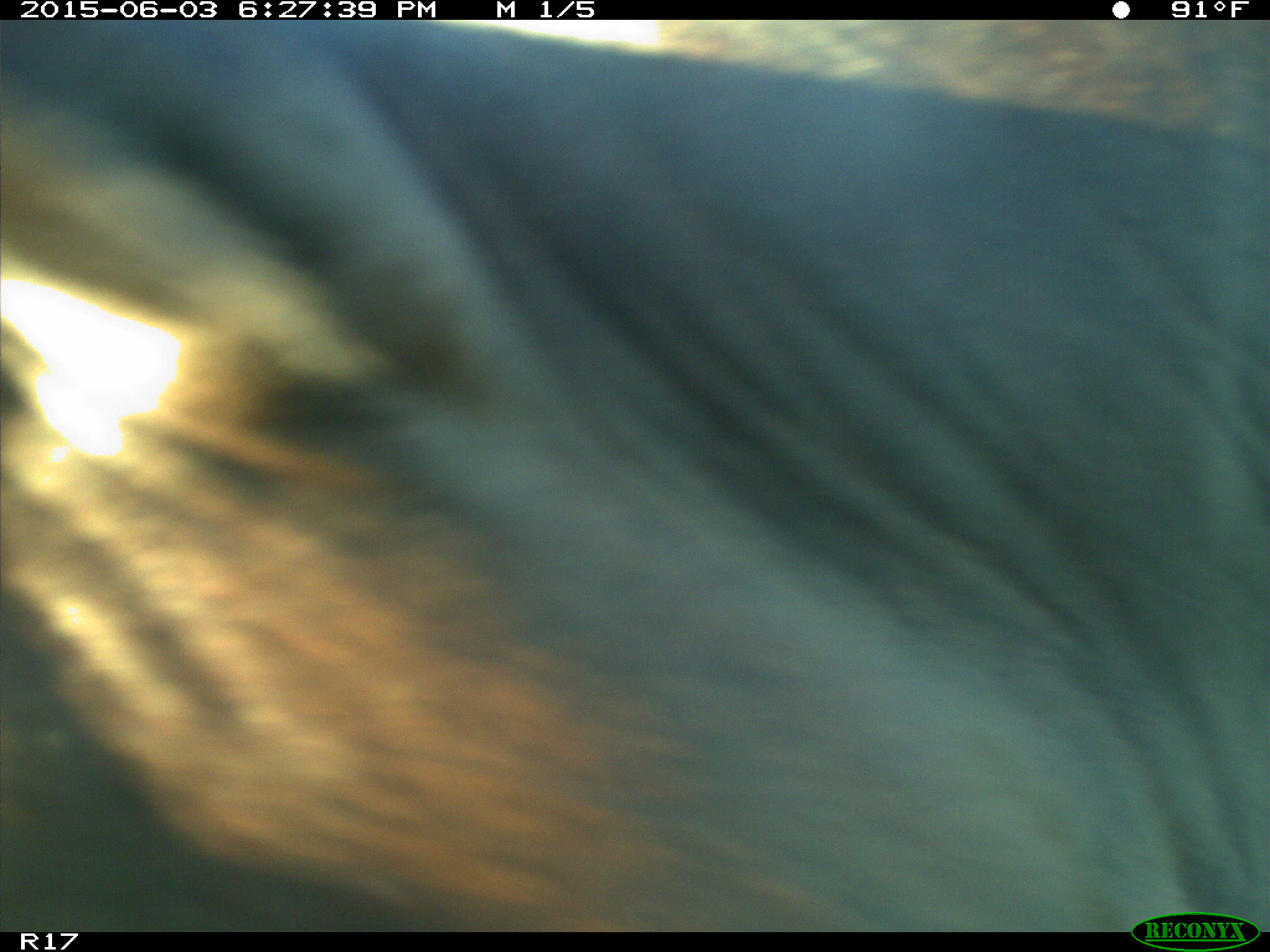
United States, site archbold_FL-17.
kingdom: Animalia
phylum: Chordata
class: Mammalia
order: Artiodactyla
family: Bovidae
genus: Bos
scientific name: Bos taurus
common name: domestic cow